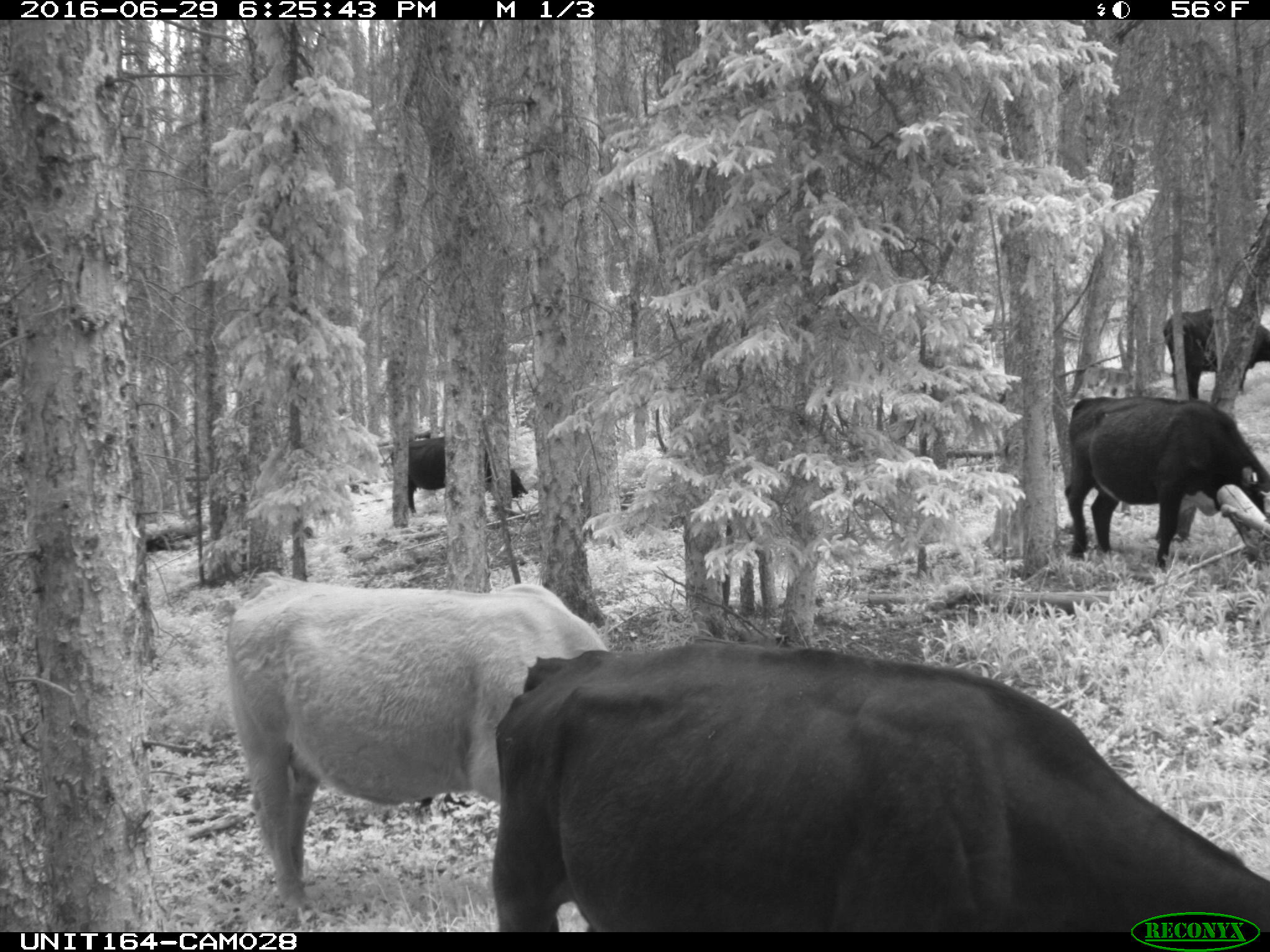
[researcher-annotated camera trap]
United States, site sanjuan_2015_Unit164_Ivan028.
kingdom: Animalia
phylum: Chordata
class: Mammalia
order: Artiodactyla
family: Bovidae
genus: Bos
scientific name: Bos taurus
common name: domestic cow